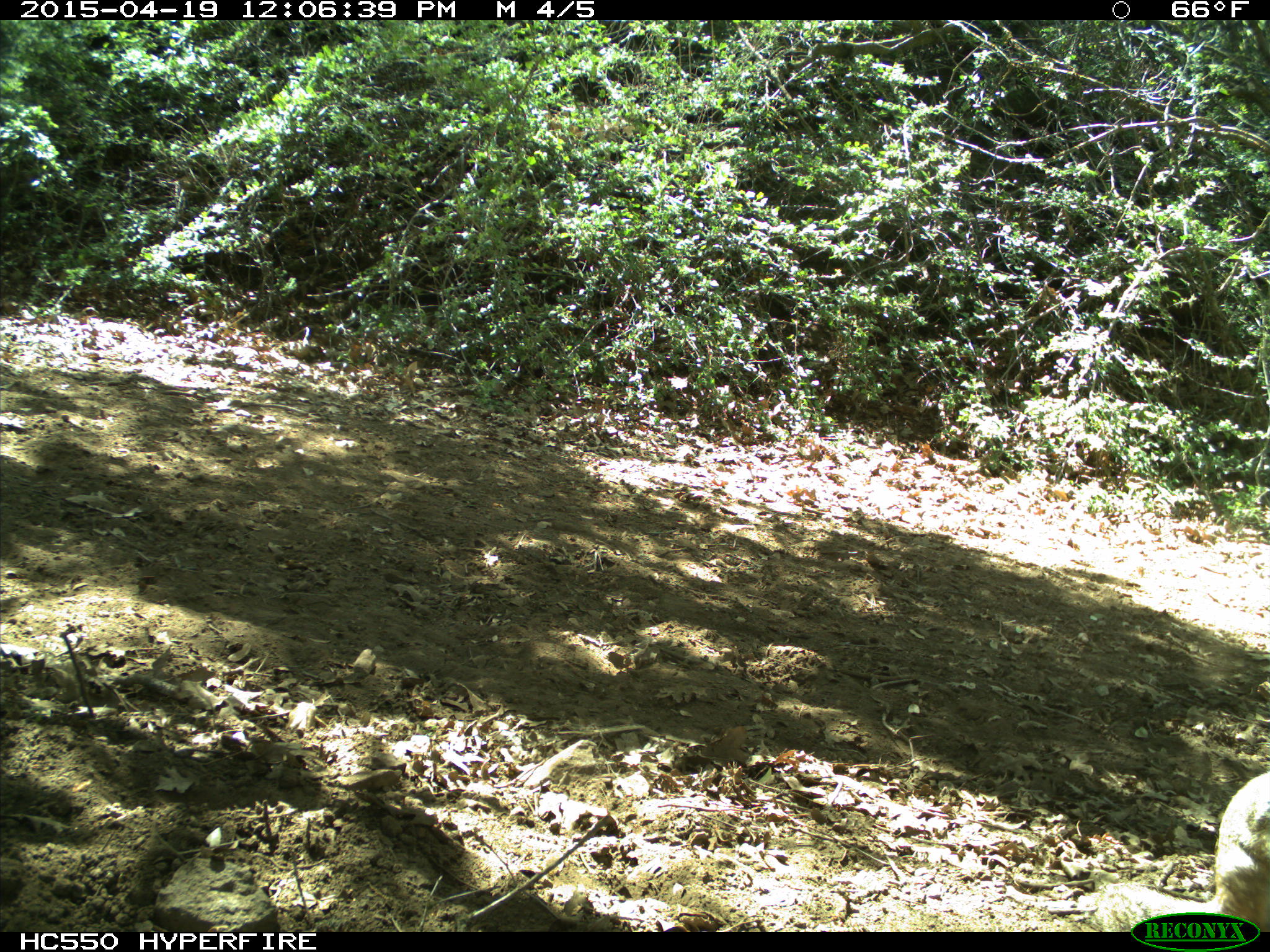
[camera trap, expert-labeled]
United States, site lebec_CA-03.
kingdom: Animalia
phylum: Chordata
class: Mammalia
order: Rodentia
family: Sciuridae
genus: Otospermophilus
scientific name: Otospermophilus beecheyi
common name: california ground squirrel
Otospermophilus beecheyi (california ground squirrel).